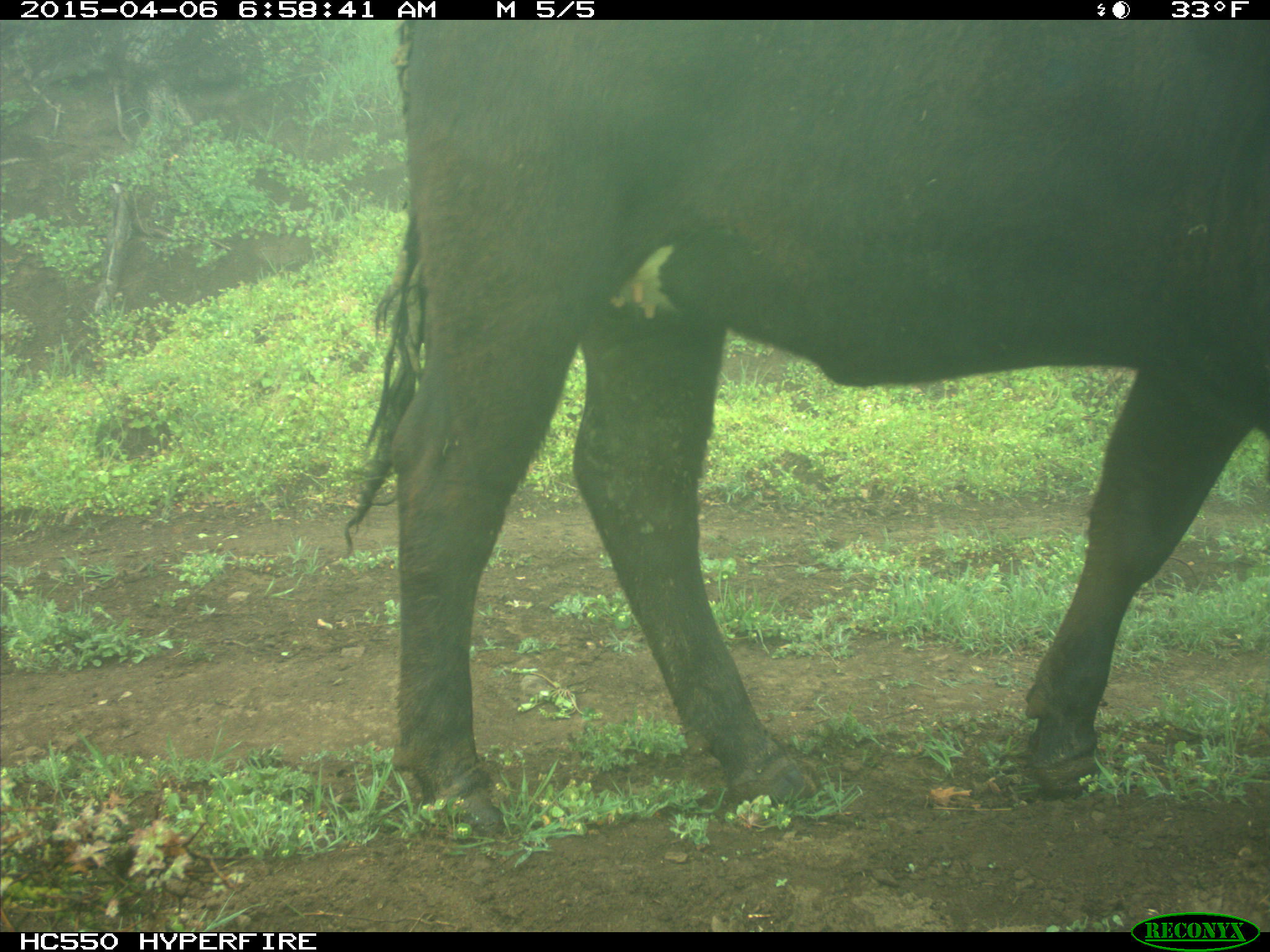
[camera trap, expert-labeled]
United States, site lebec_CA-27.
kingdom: Animalia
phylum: Chordata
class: Mammalia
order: Artiodactyla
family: Bovidae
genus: Bos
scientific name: Bos taurus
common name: domestic cow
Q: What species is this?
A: Bos taurus (domestic cow).